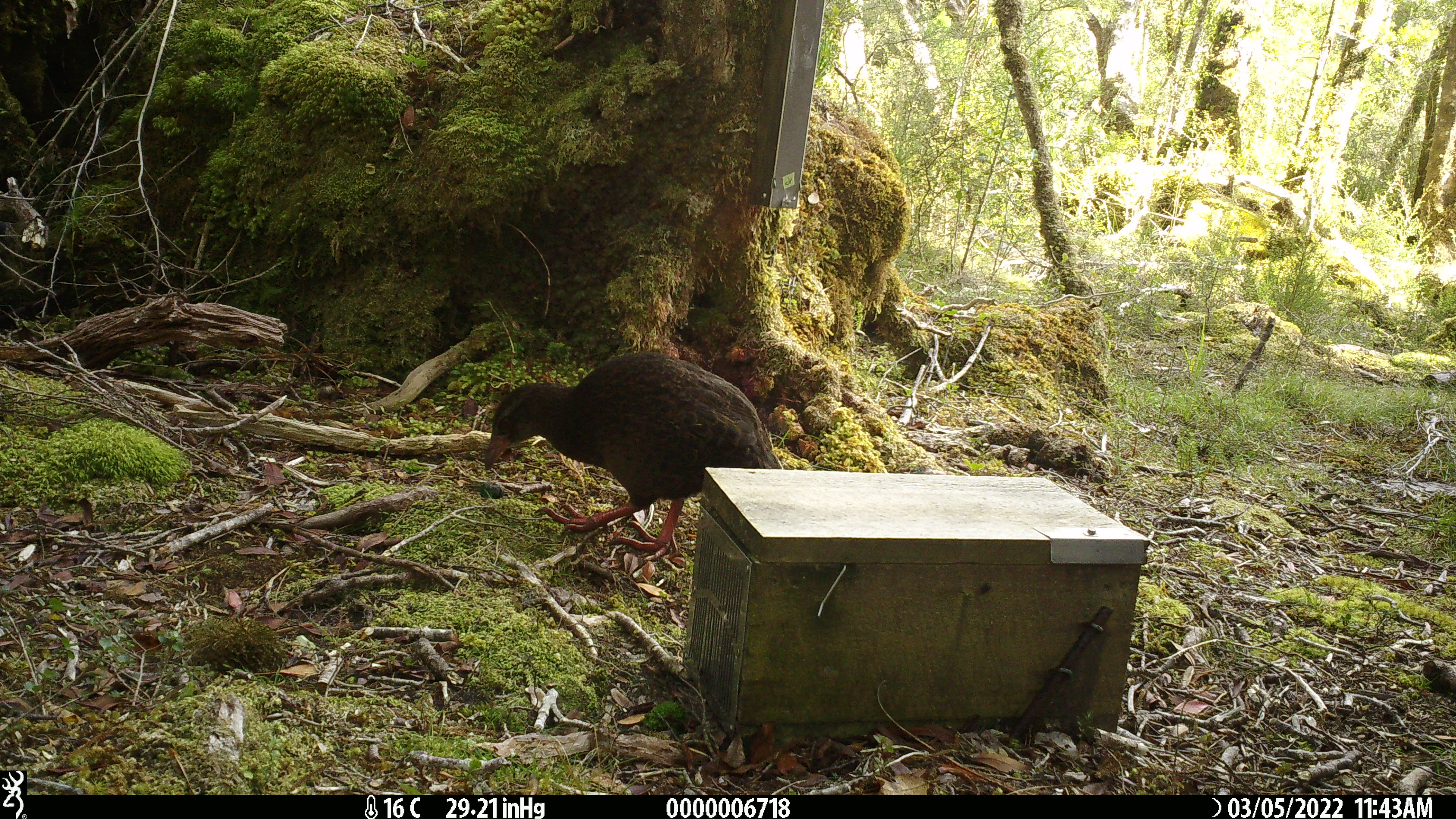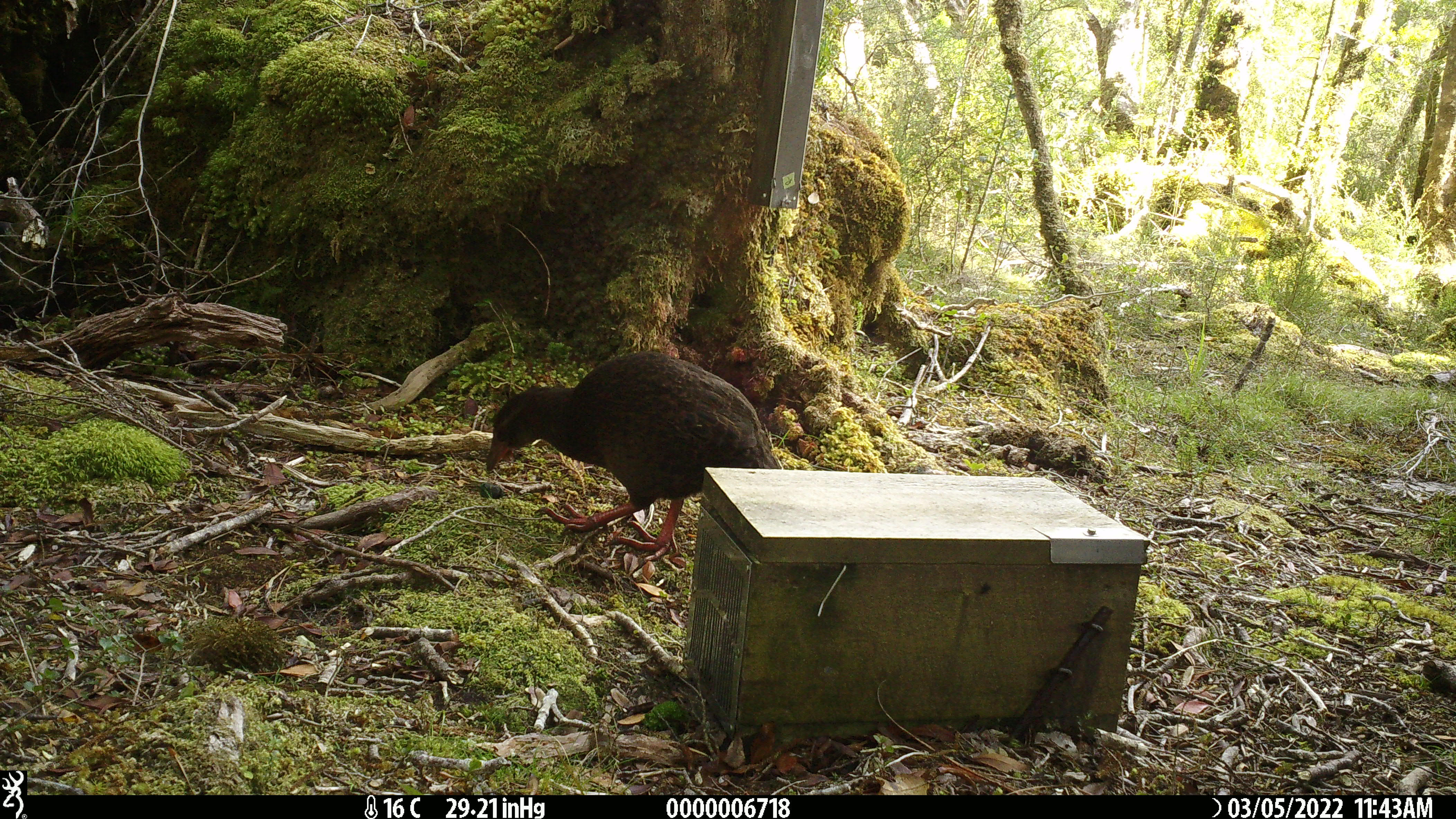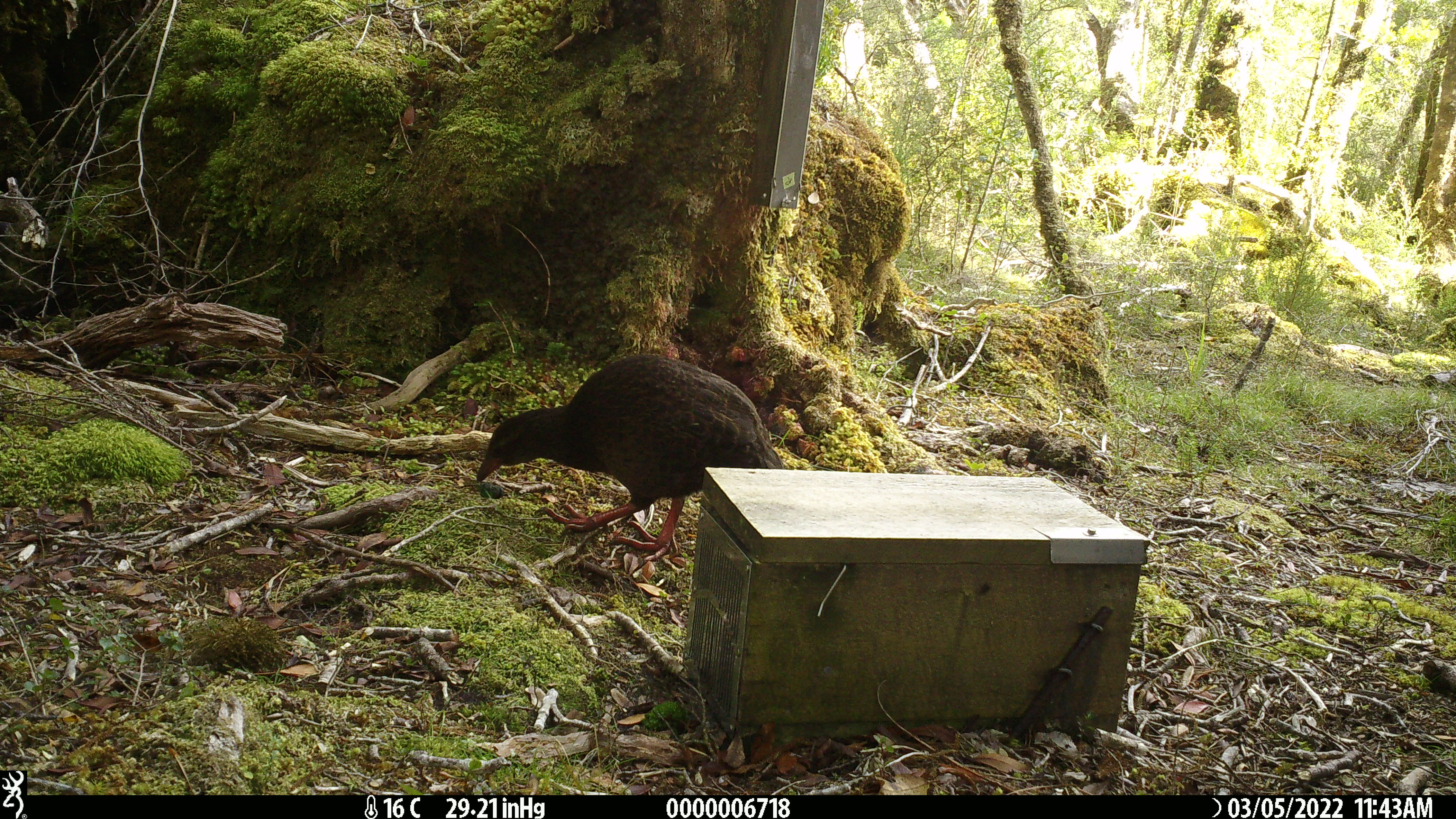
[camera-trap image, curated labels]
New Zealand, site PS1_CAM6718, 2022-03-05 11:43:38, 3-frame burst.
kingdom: Animalia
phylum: Chordata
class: Aves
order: Gruiformes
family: Rallidae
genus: Gallirallus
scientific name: Gallirallus australis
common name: weka